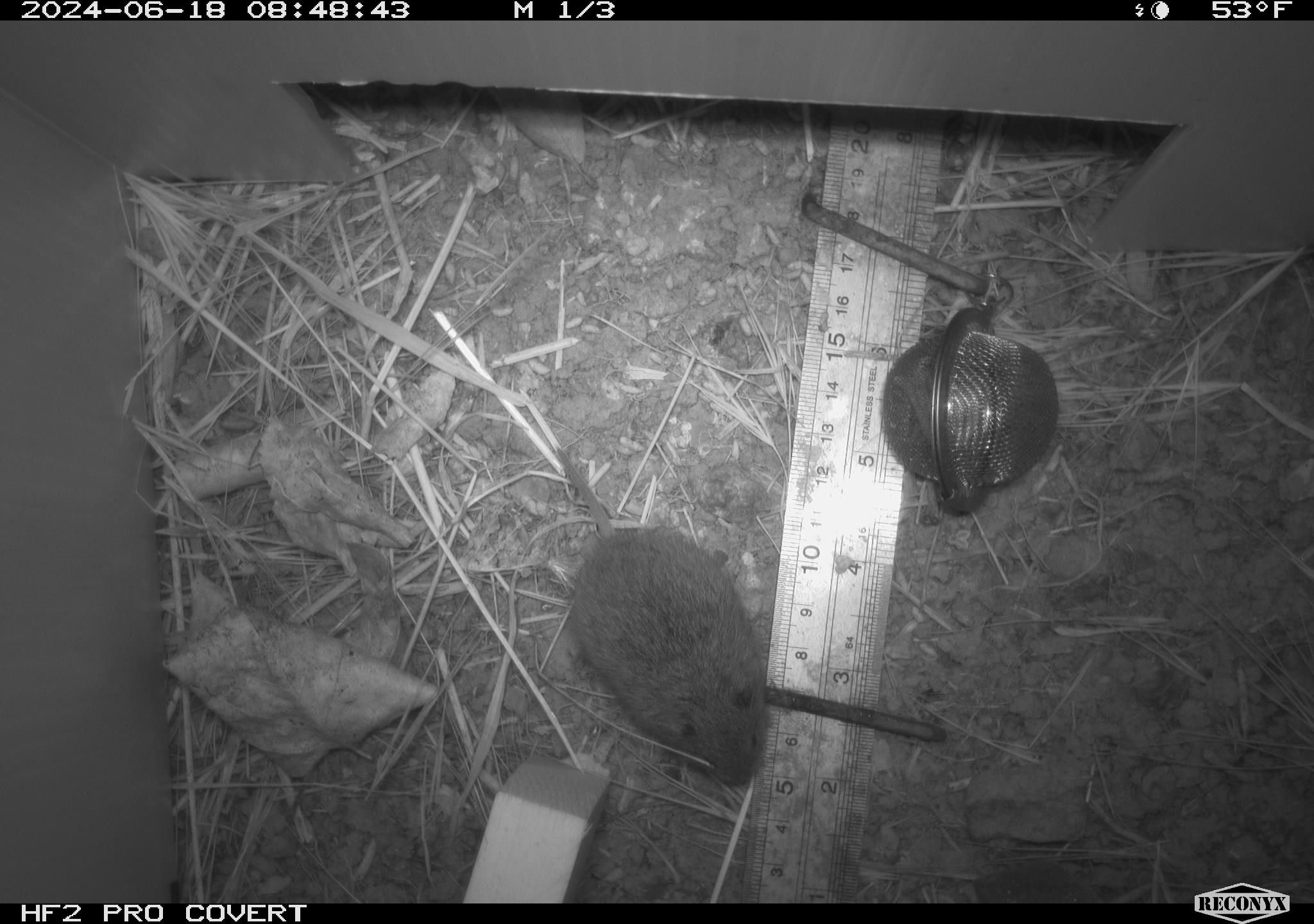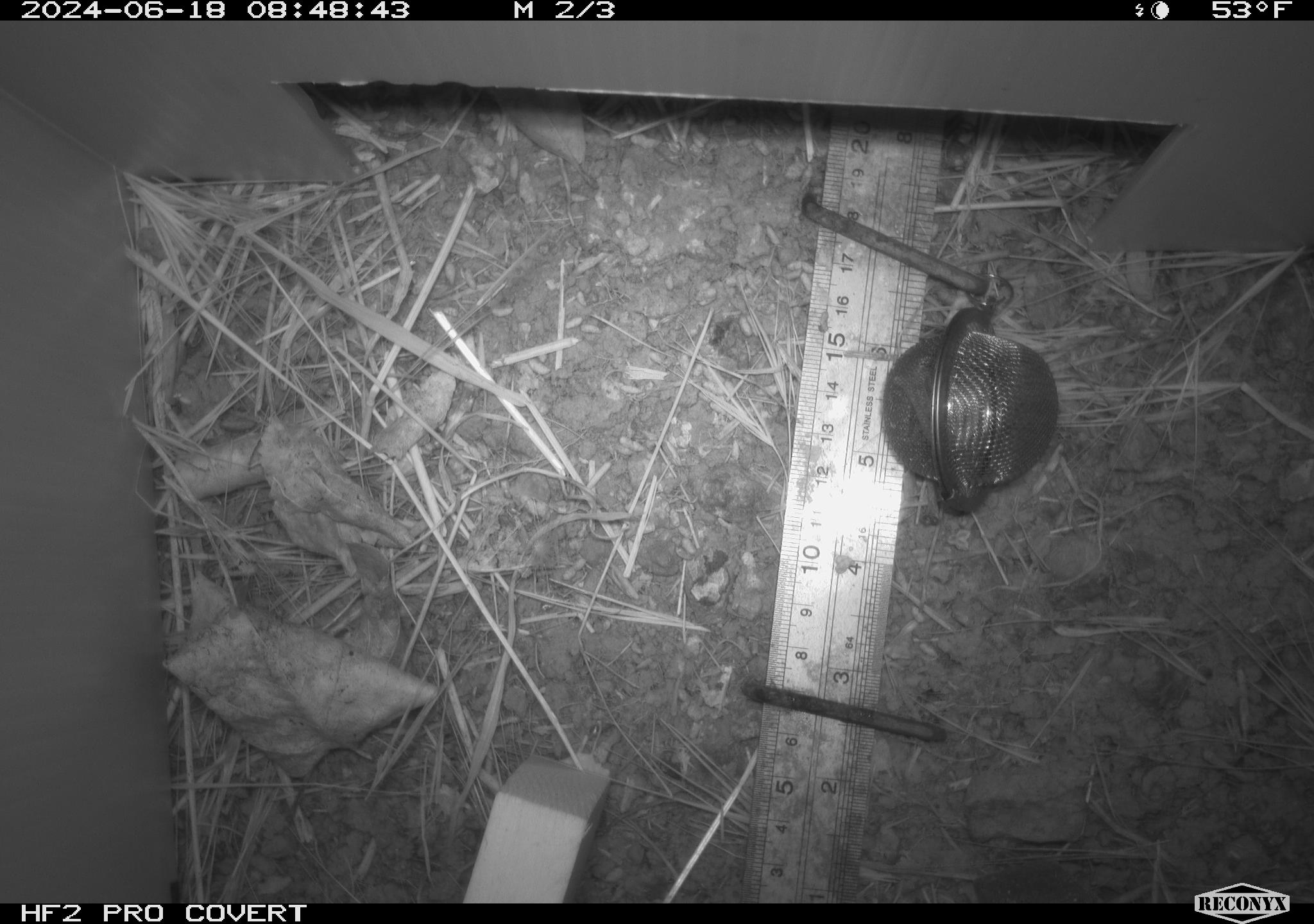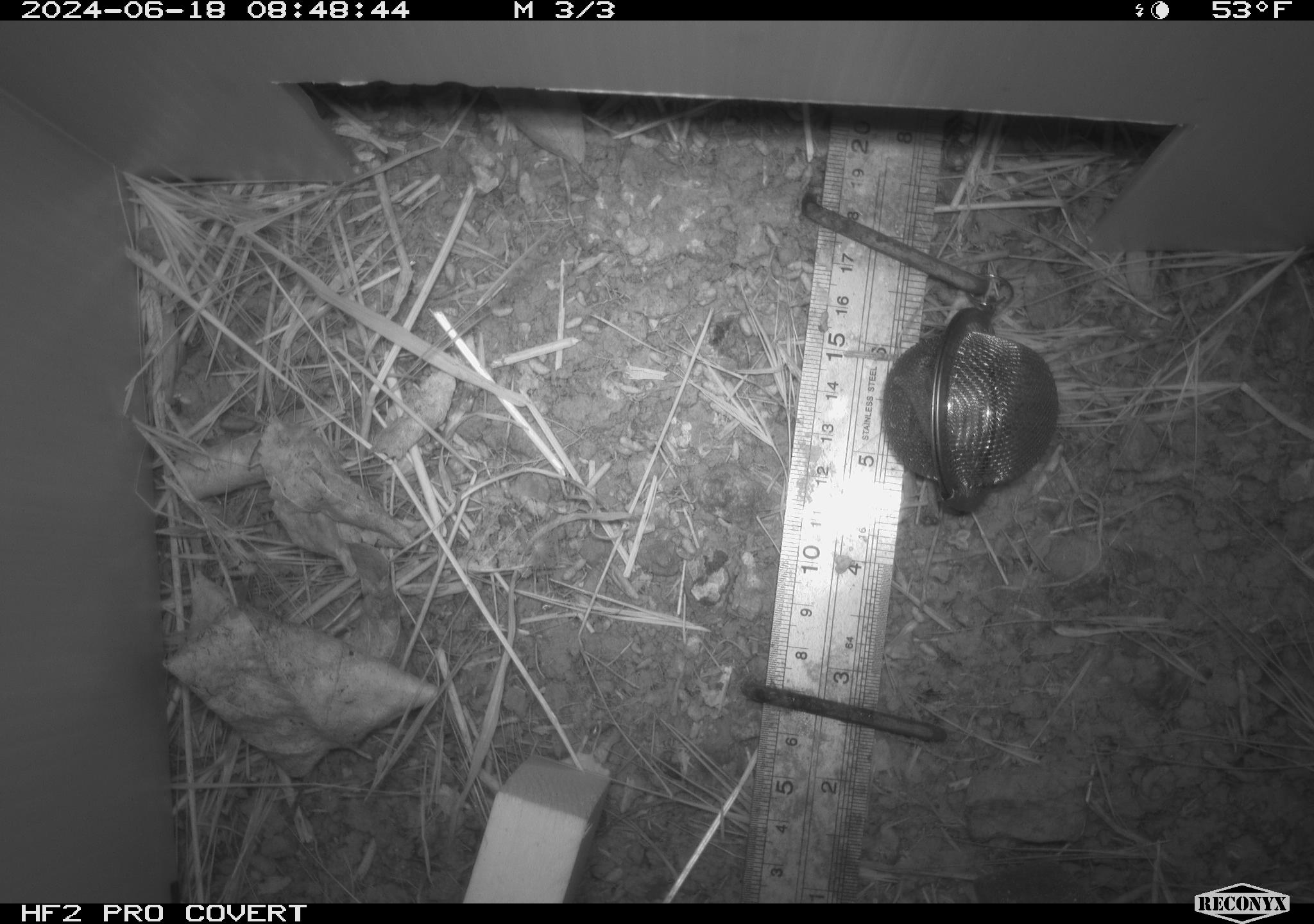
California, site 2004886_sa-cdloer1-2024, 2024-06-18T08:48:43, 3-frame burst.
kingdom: Animalia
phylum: Chordata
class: Mammalia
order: Rodentia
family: Cricetidae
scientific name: Arvicolinae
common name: voles, lemmings, and muskrats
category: arvicolinae subfamily